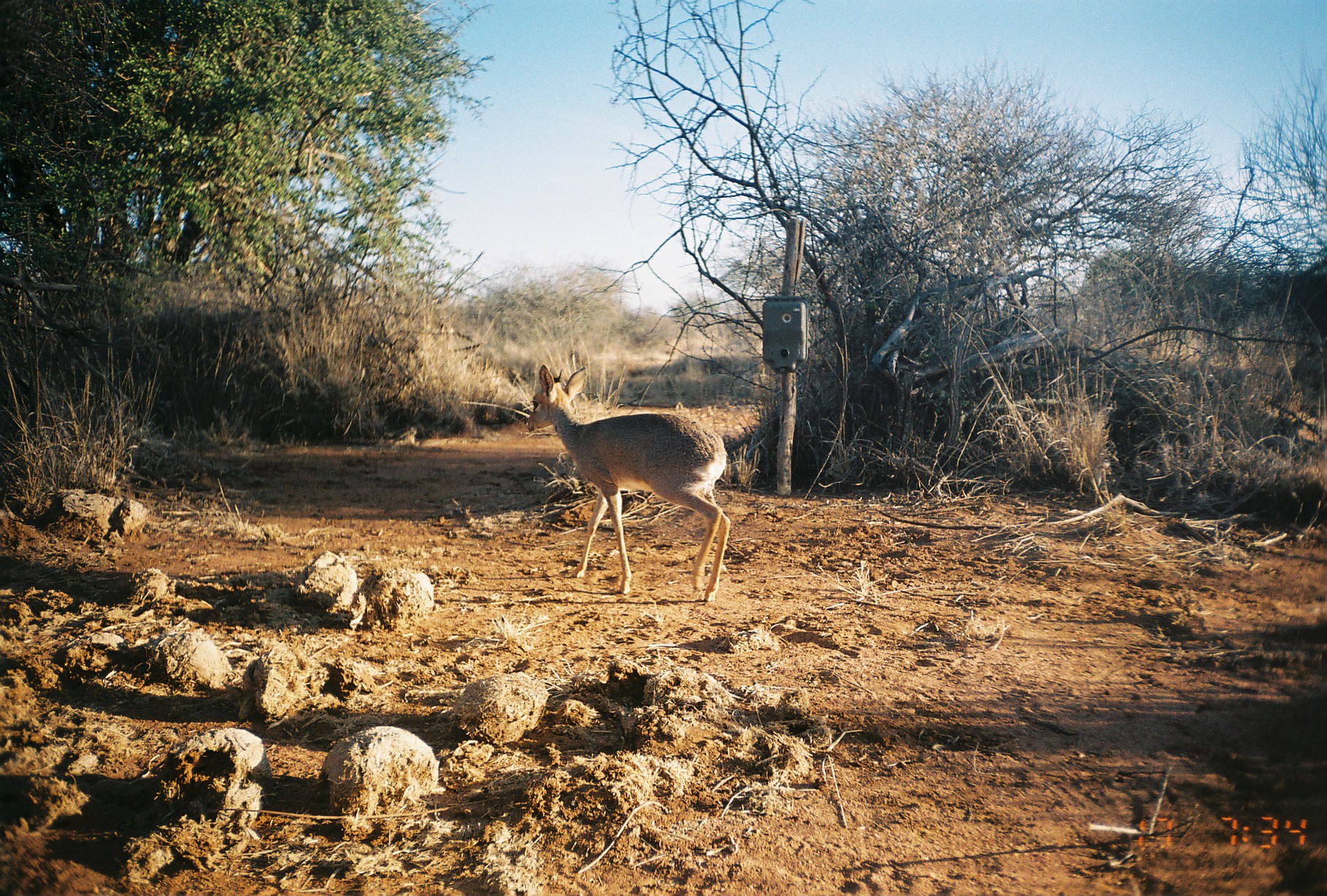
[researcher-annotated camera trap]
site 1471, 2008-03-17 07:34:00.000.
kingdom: Animalia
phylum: Chordata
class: Mammalia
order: Artiodactyla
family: Bovidae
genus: Madoqua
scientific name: Madoqua guentheri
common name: günther's dik-dik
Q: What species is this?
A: Madoqua guentheri (günther's dik-dik).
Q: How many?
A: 1.